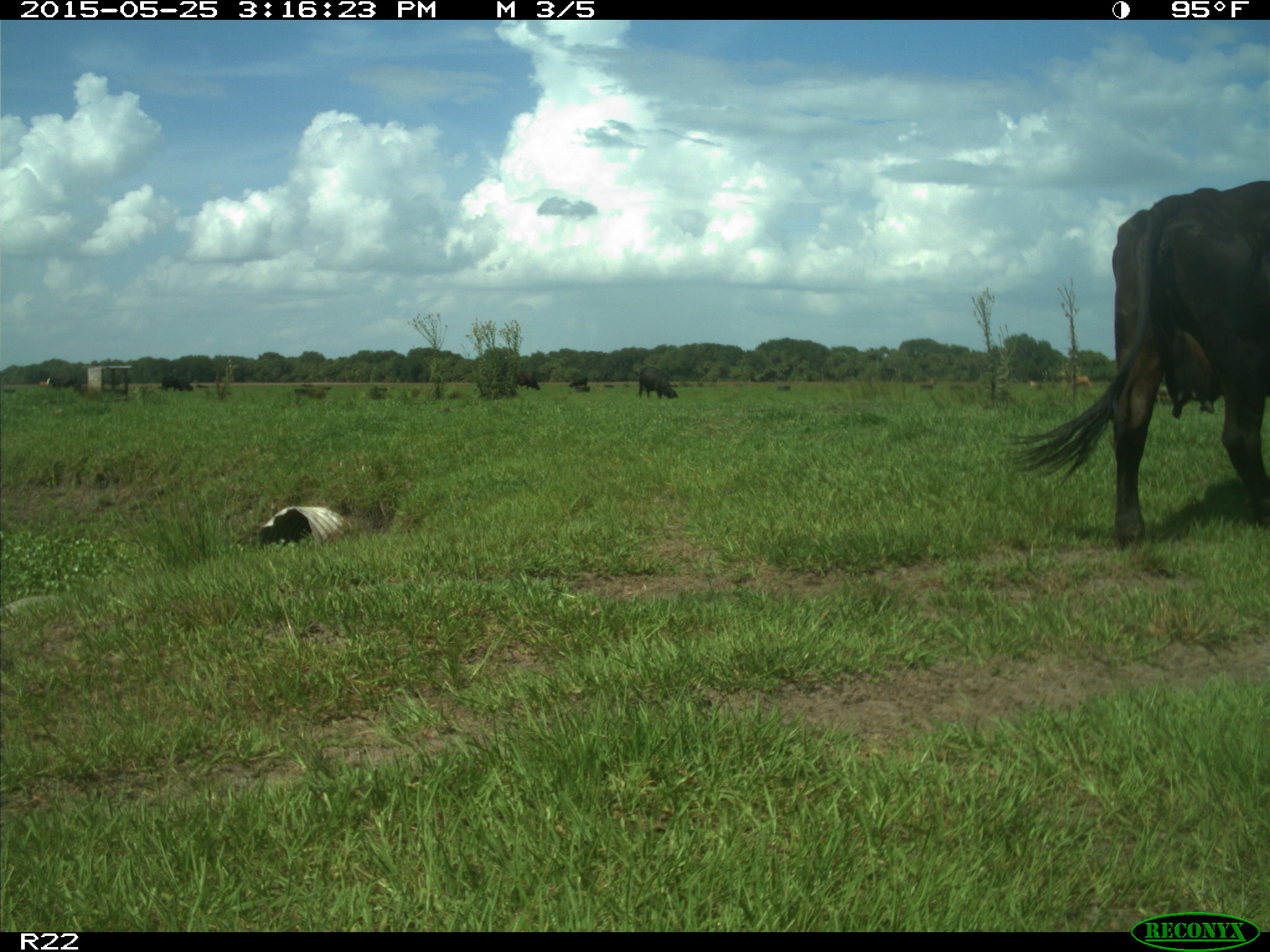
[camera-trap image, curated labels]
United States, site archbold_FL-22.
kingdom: Animalia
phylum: Chordata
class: Mammalia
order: Artiodactyla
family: Bovidae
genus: Bos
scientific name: Bos taurus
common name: domestic cow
Bos taurus (domestic cow).